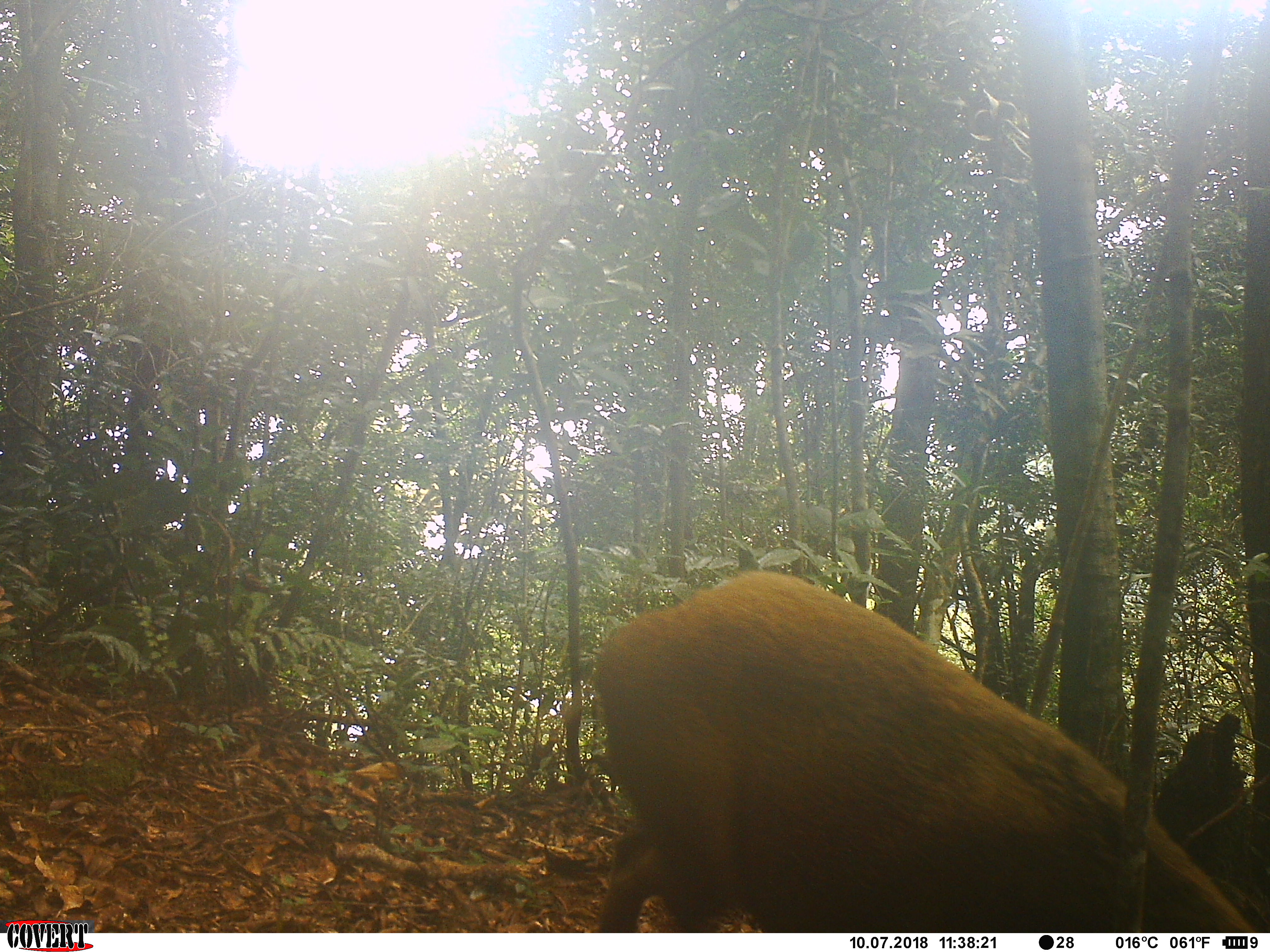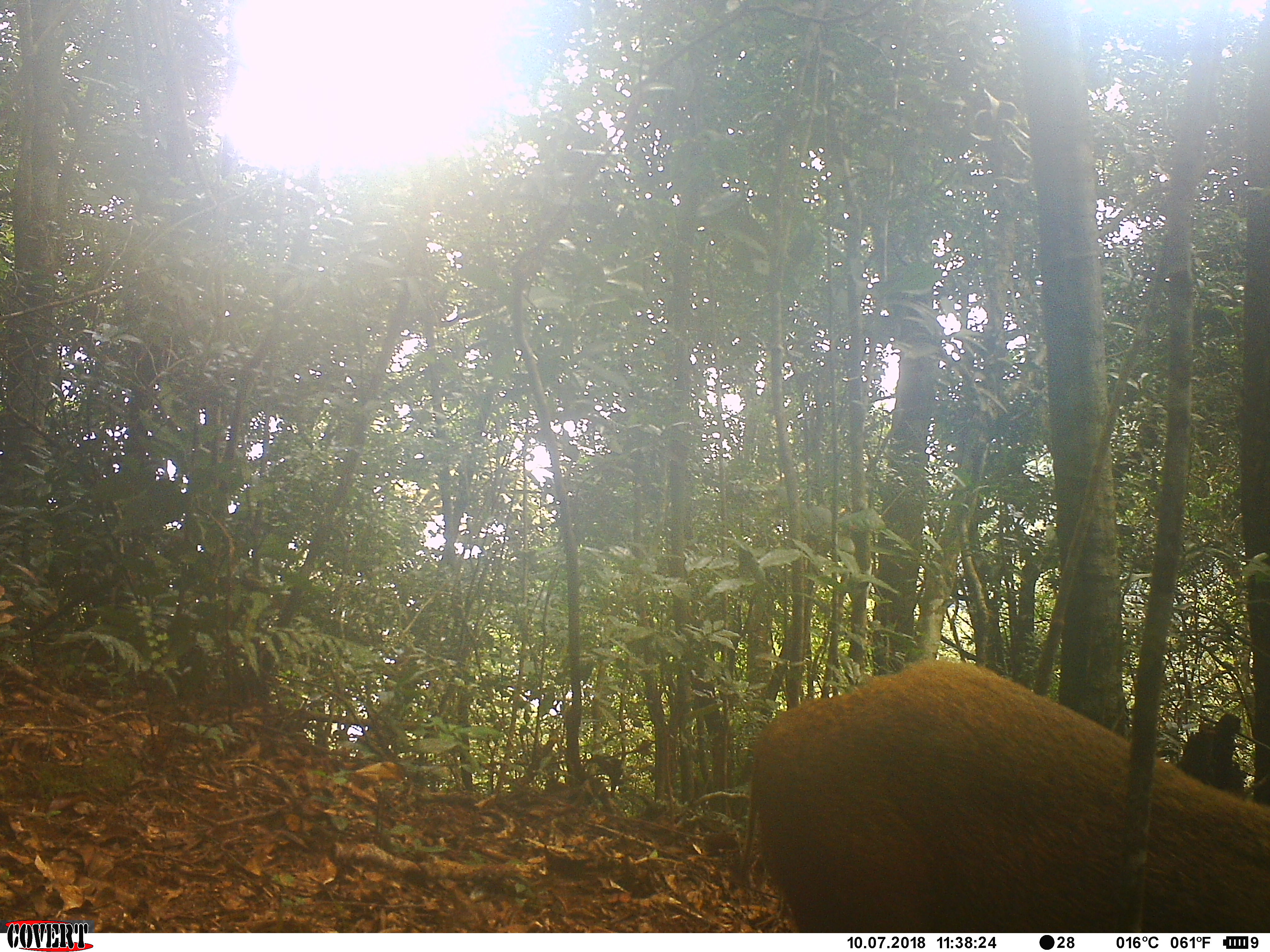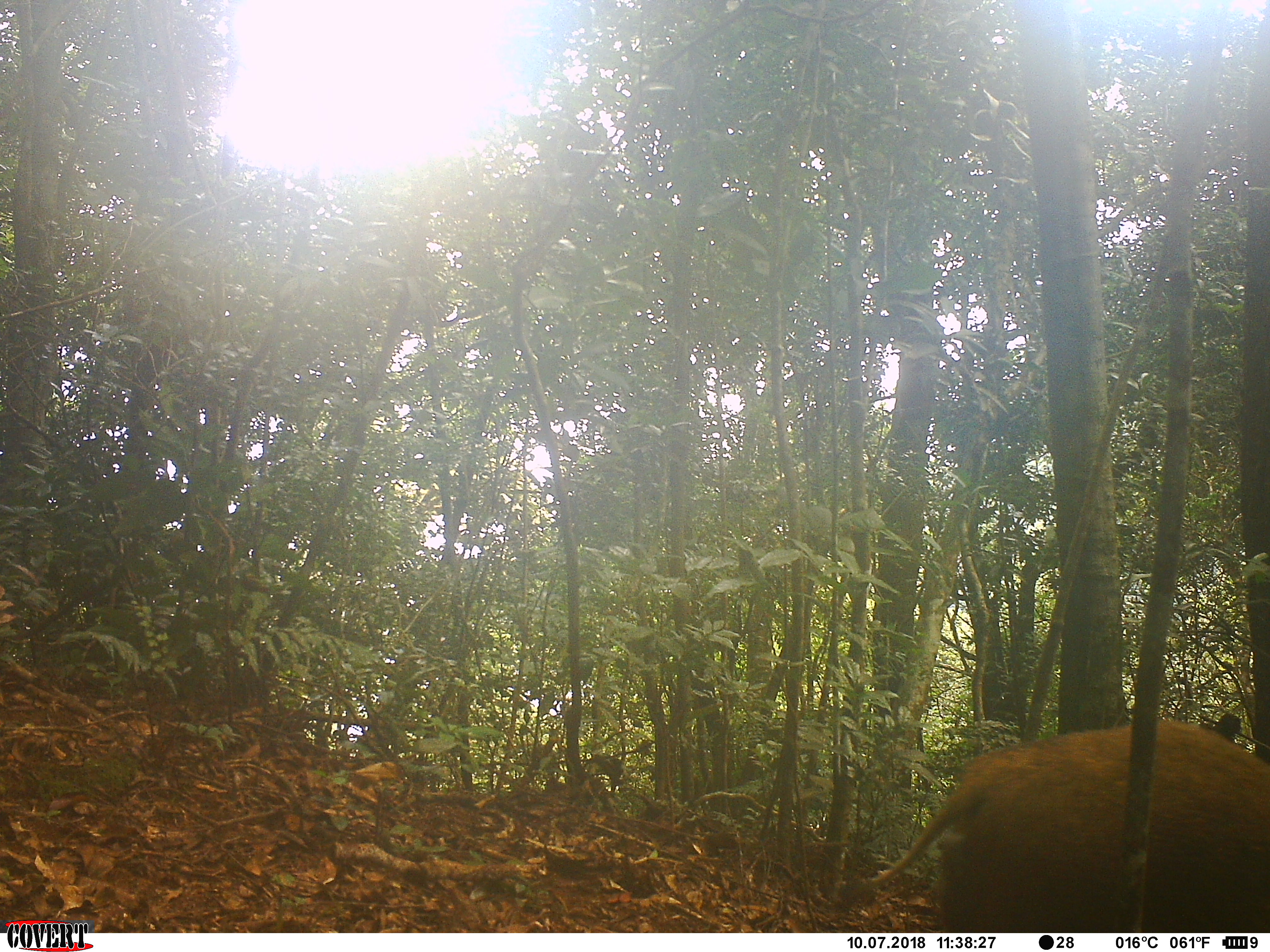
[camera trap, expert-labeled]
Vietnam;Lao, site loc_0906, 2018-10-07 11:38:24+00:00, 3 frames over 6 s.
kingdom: Animalia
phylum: Chordata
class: Mammalia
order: Artiodactyla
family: Suidae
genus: Sus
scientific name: Sus scrofa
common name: eurasian wild pig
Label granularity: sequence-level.